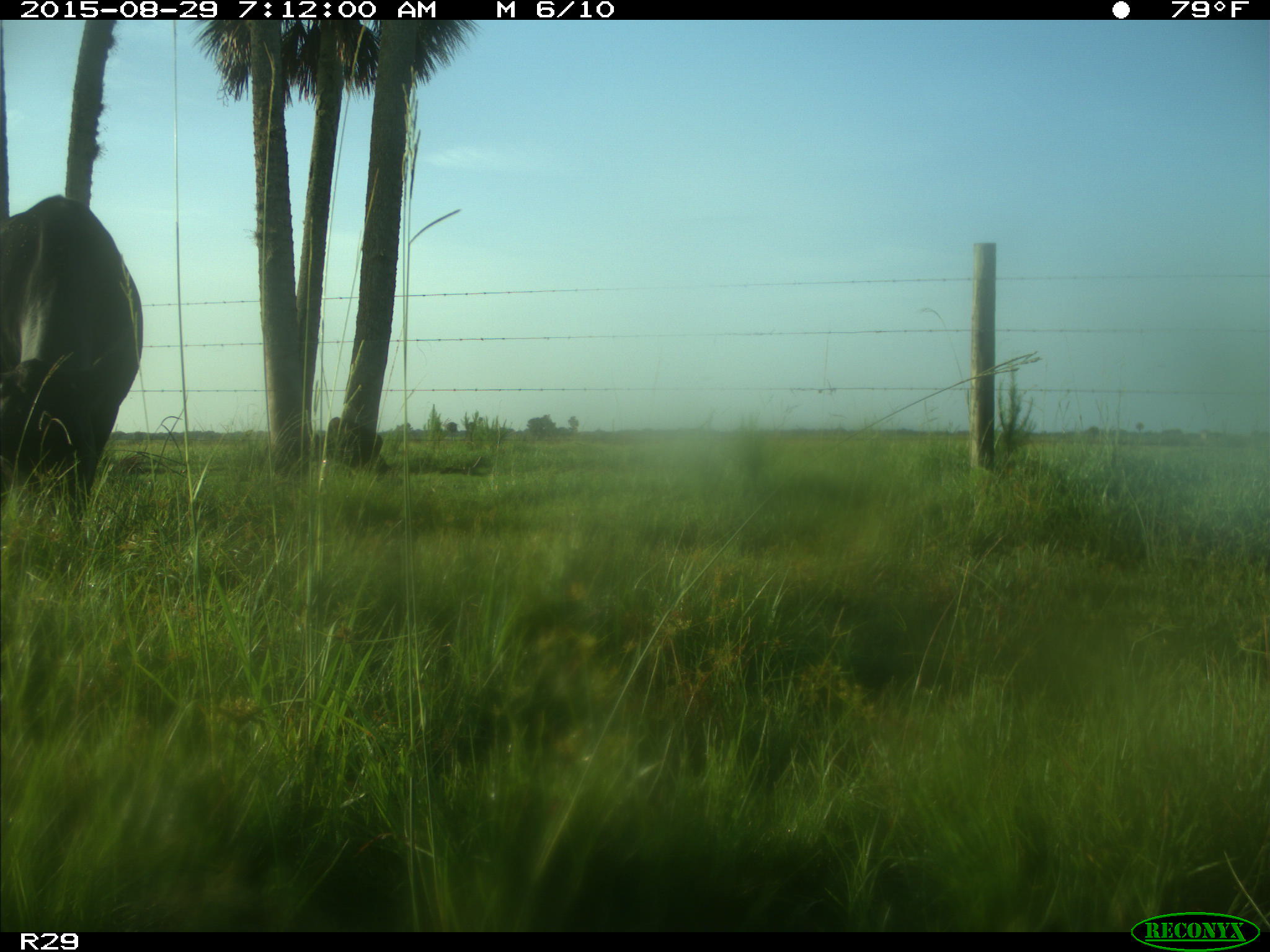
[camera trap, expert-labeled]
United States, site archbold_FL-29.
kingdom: Animalia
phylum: Chordata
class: Mammalia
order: Artiodactyla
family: Bovidae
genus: Bos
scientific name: Bos taurus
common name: domestic cow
Bos taurus (domestic cow).